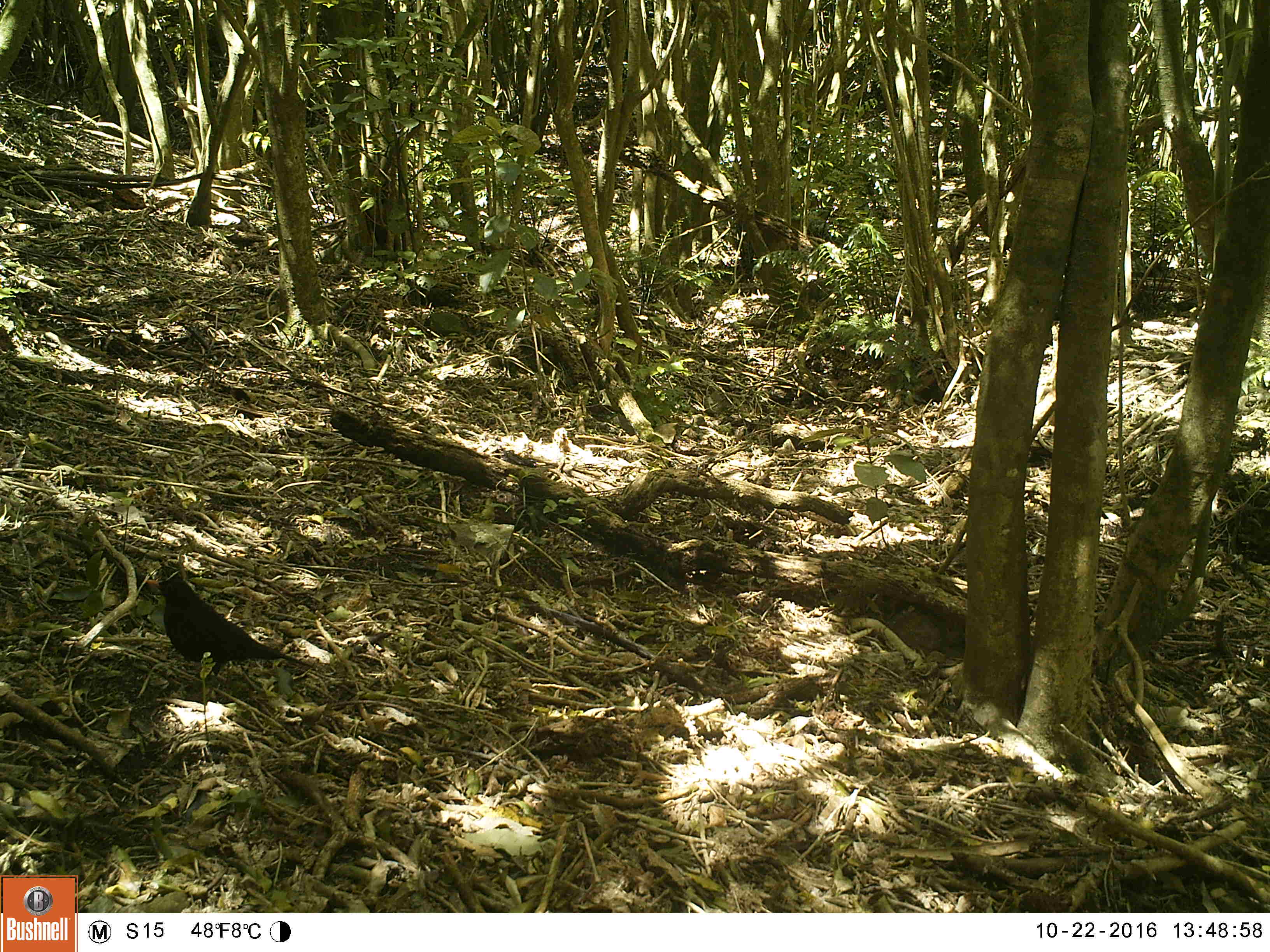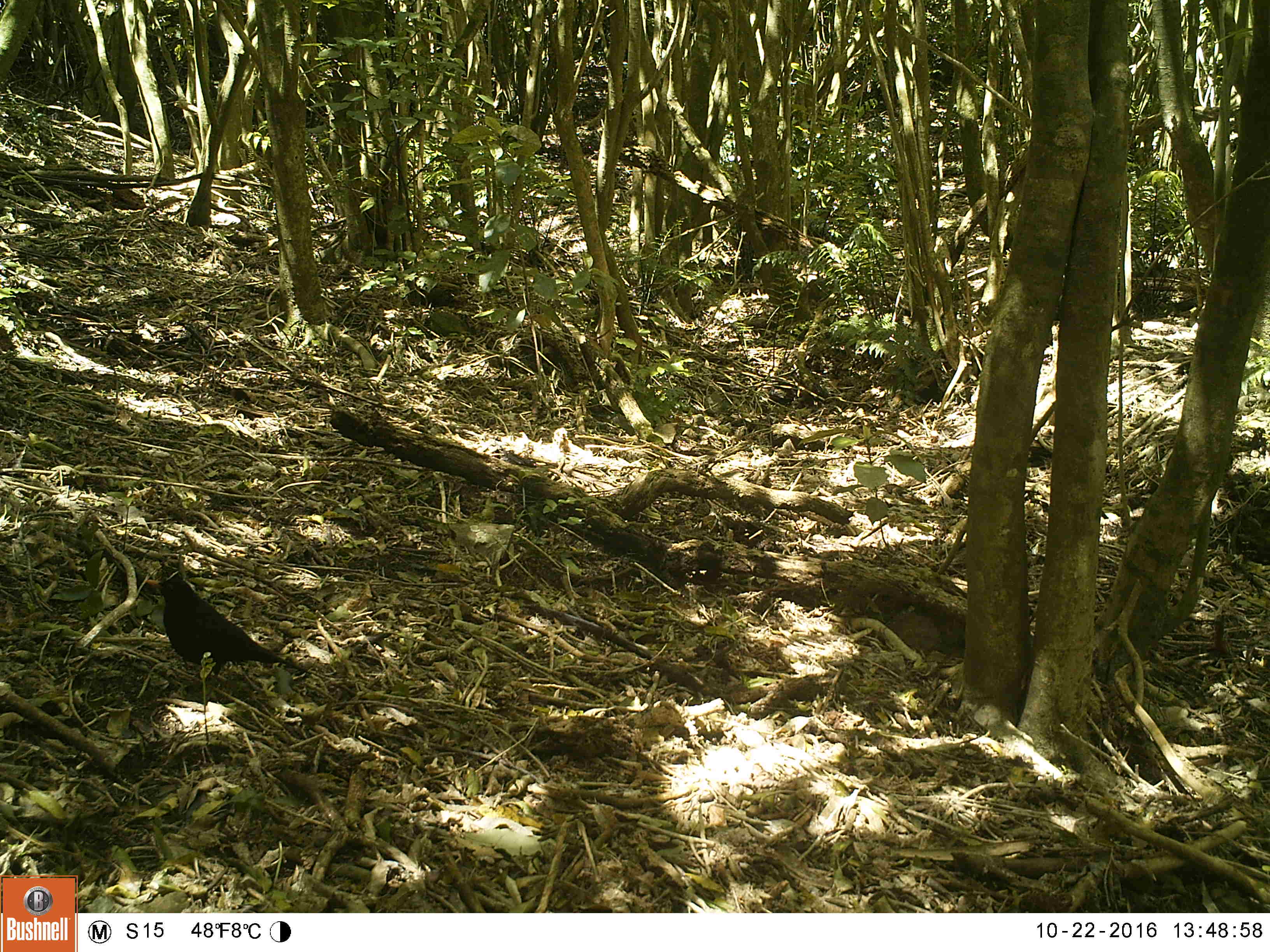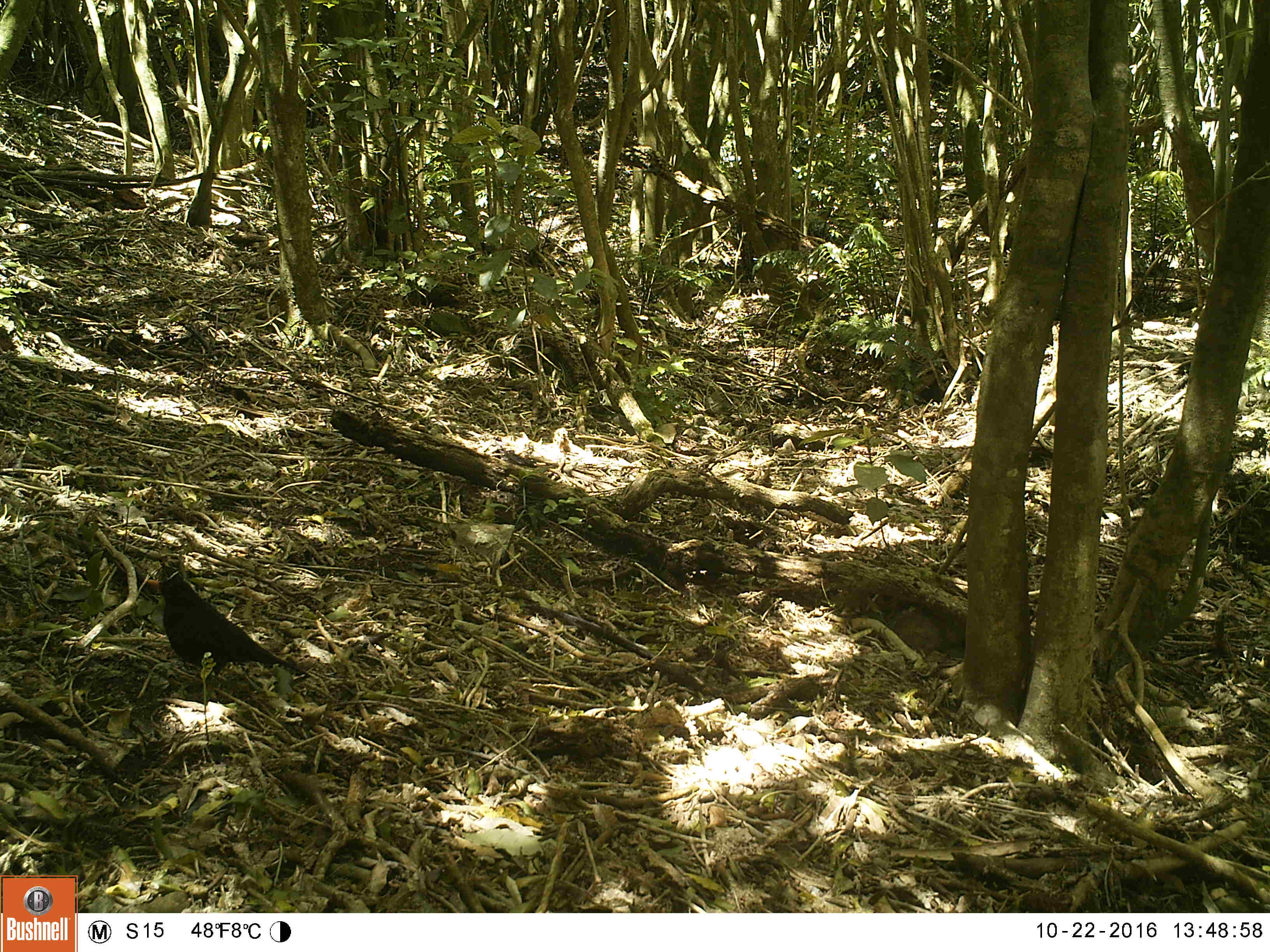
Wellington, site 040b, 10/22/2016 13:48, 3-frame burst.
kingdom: Animalia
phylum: Chordata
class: Aves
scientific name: Aves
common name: bird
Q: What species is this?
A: Bird (Aves).